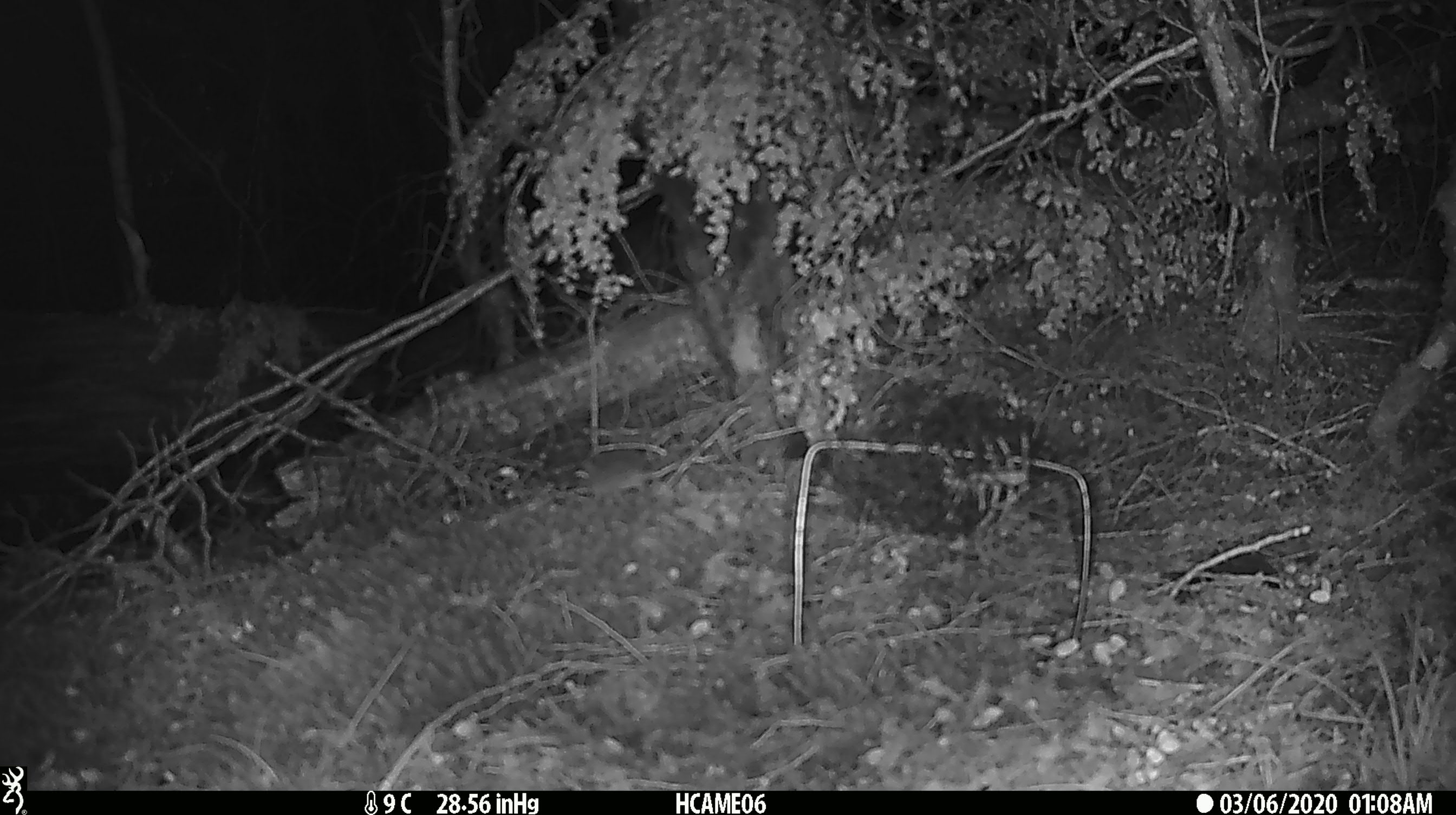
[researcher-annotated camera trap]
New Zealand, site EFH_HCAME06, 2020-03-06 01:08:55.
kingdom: Animalia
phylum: Chordata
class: Mammalia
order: Rodentia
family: Muridae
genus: Mus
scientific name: Mus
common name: mouse